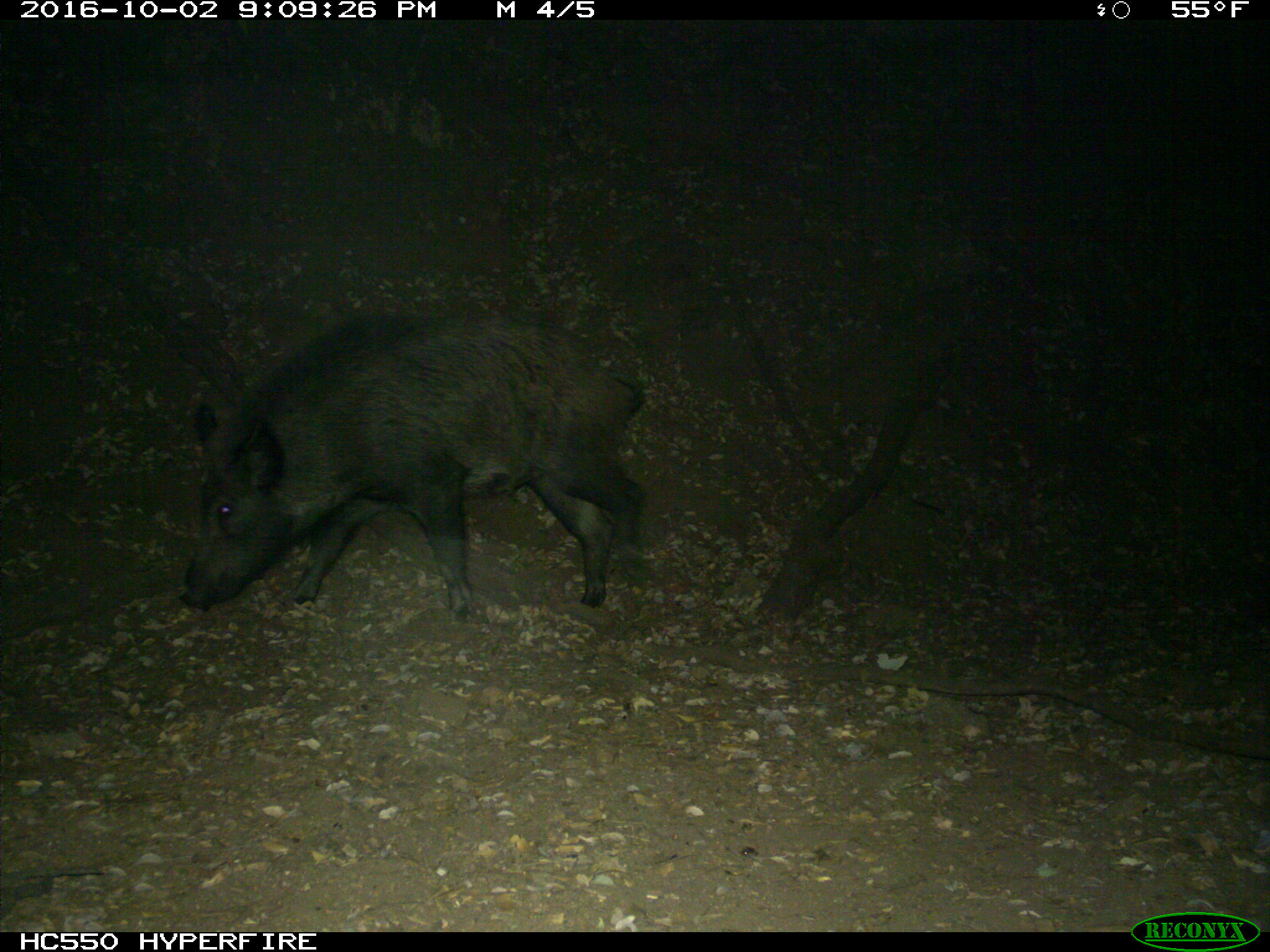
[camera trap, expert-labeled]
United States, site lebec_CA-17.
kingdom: Animalia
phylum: Chordata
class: Mammalia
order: Artiodactyla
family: Suidae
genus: Sus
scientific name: Sus scrofa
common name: wild boar